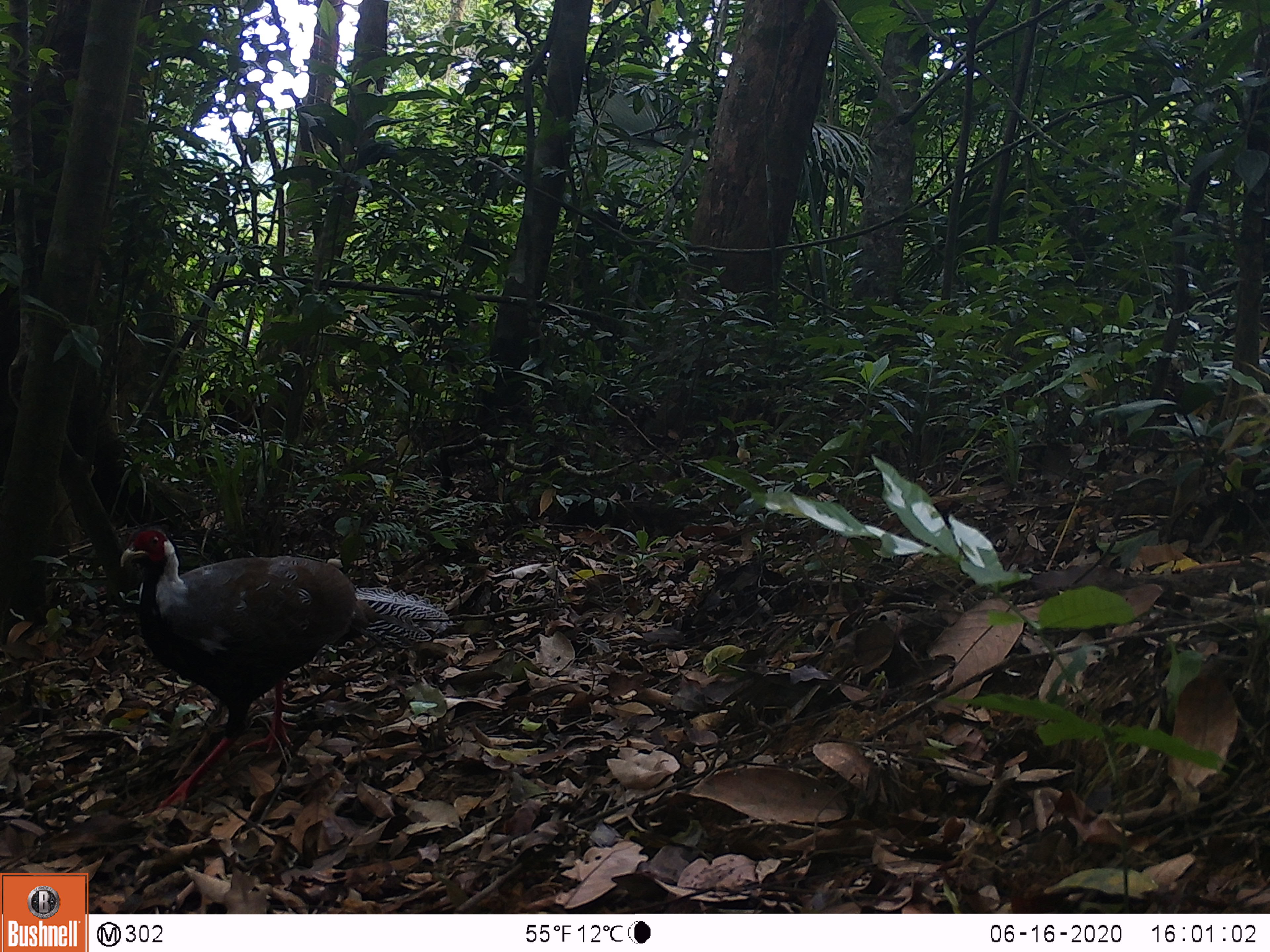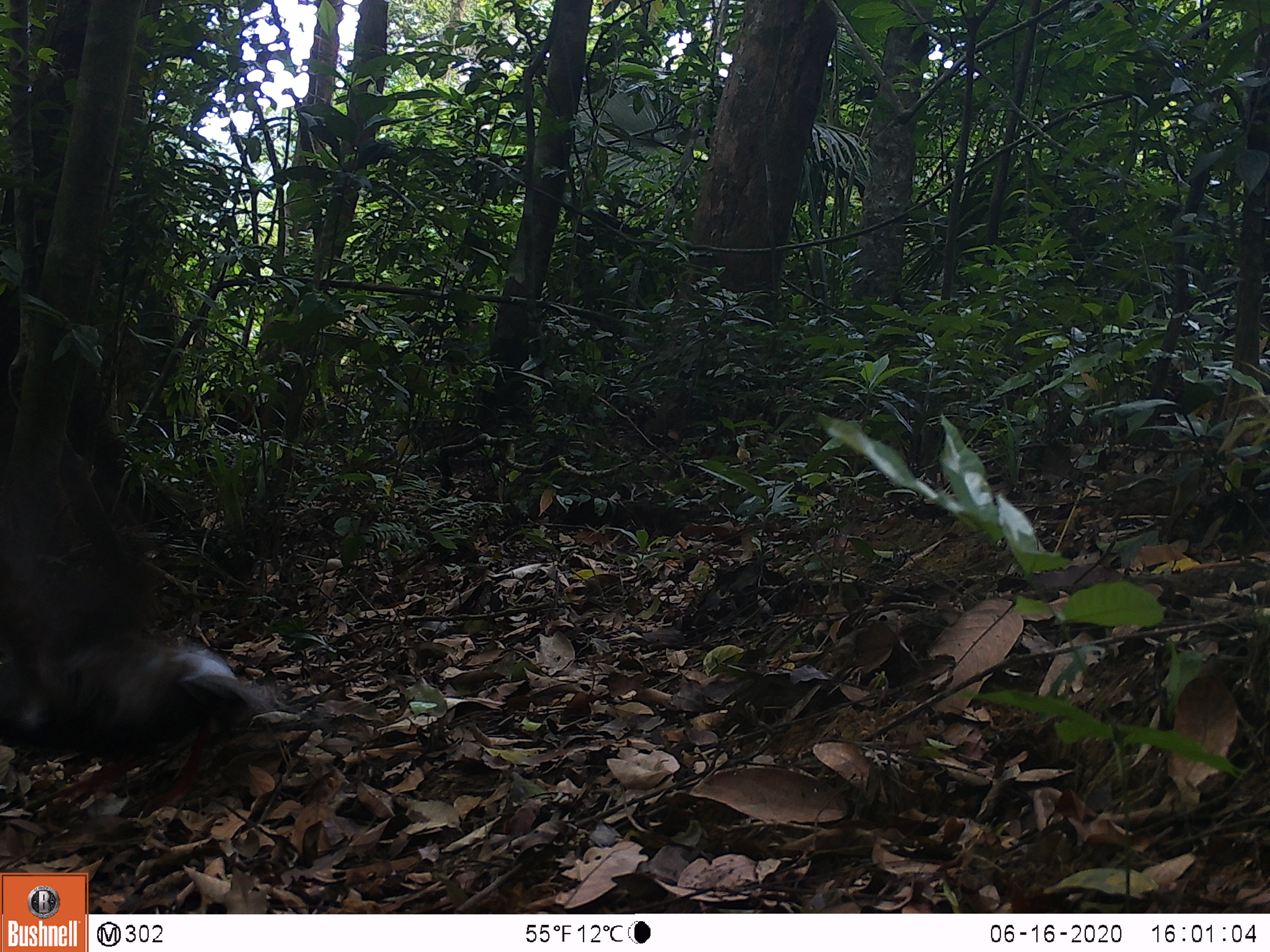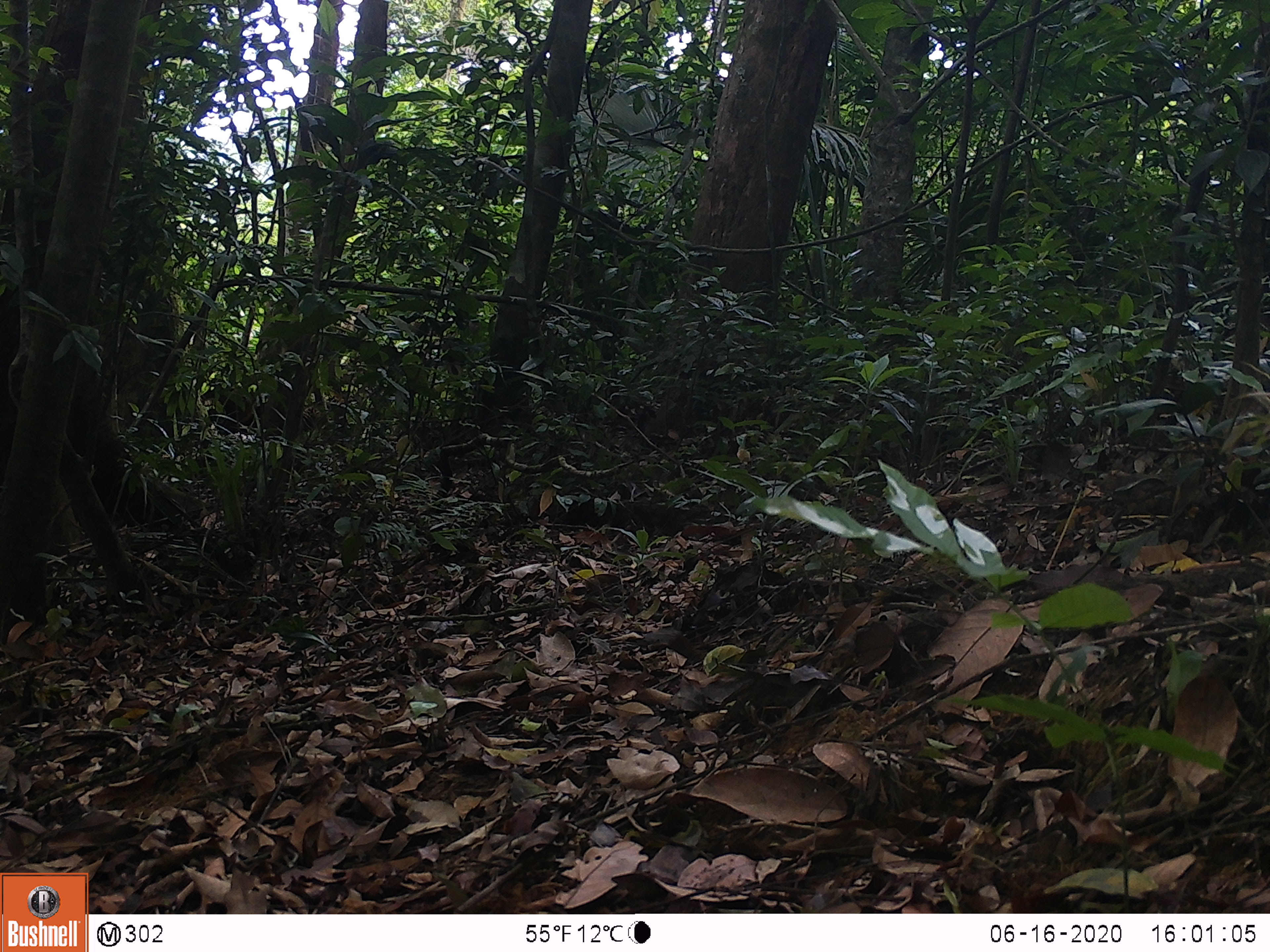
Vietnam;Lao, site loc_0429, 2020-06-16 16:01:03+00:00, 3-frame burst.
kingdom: Animalia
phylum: Chordata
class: Aves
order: Galliformes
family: Phasianidae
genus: Lophura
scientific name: Lophura nycthemera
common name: silver pheasant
Silver pheasant (Lophura nycthemera). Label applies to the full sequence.